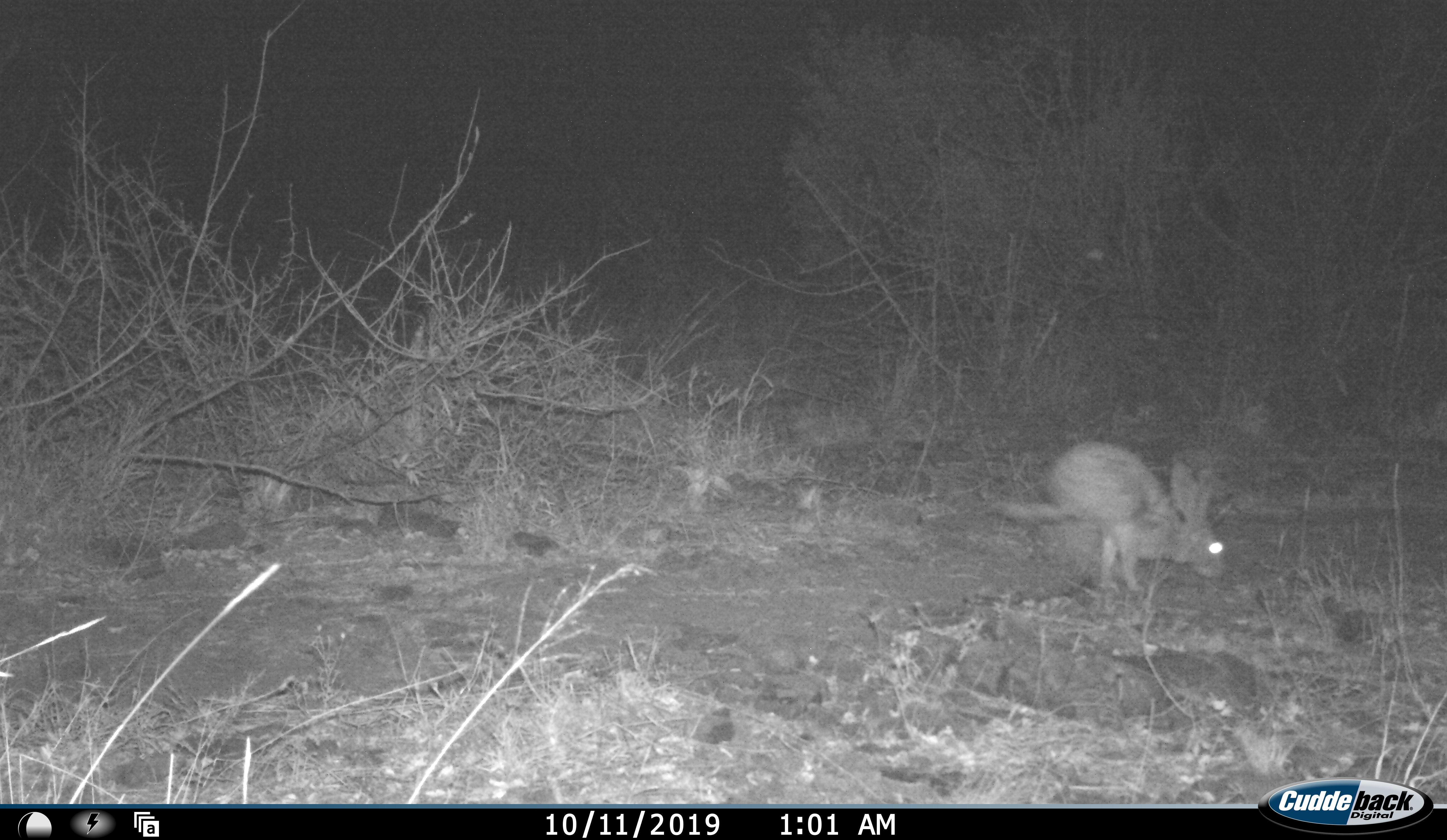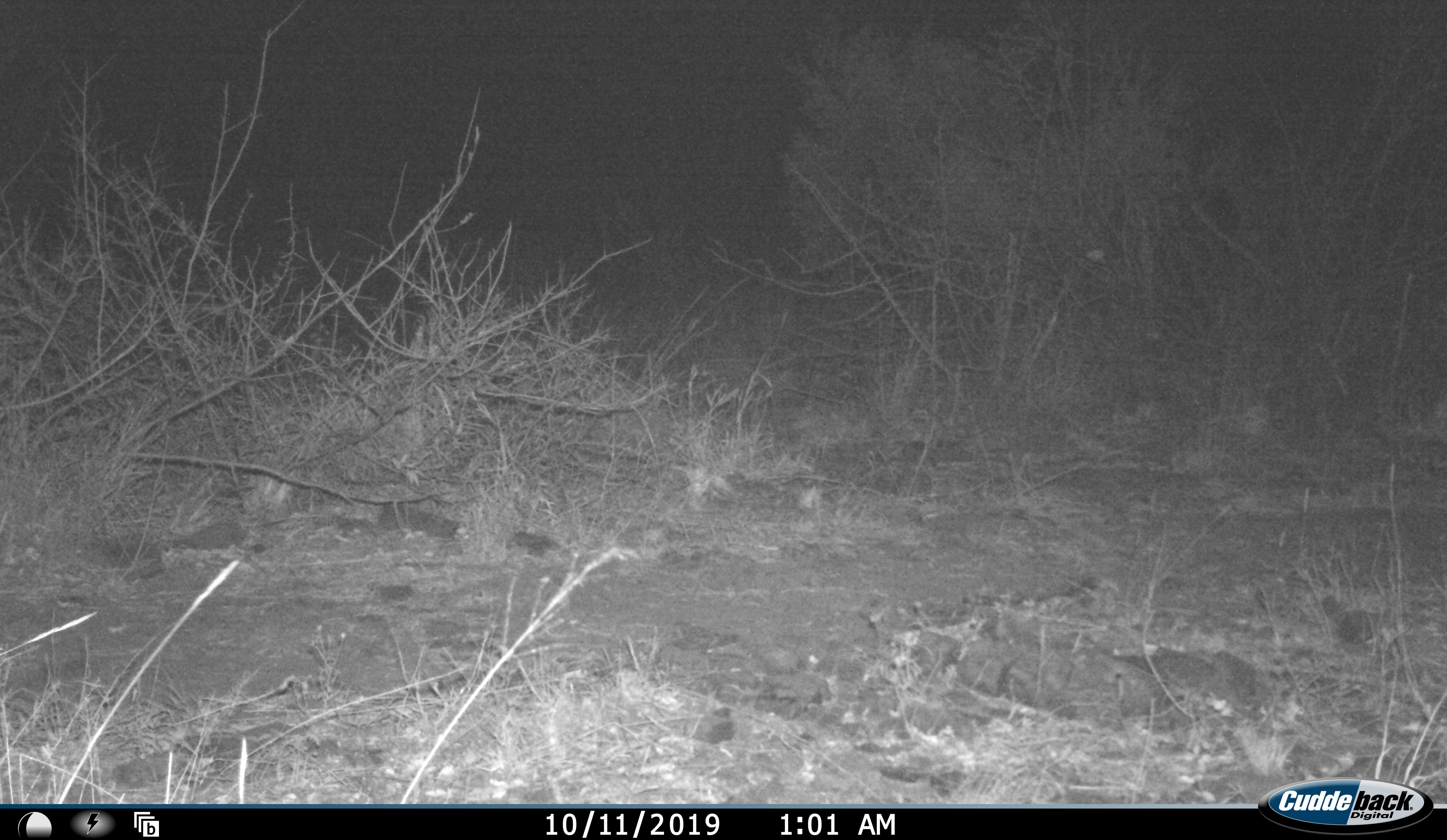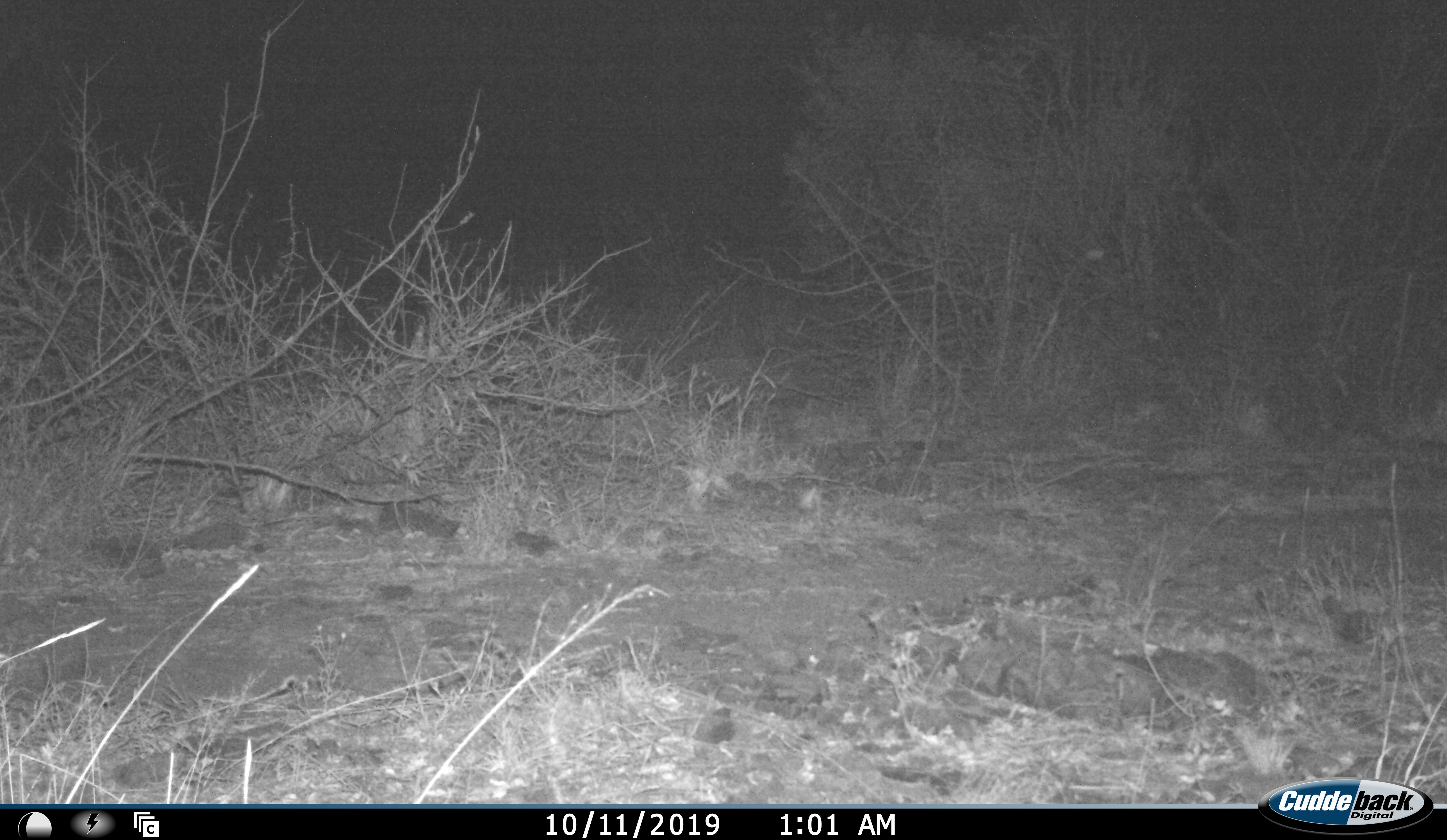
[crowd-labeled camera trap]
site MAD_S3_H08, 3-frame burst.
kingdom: Animalia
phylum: Chordata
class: Mammalia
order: Carnivora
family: Herpestidae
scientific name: Herpestidae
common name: mongoose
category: mongooseunknown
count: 1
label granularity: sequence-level